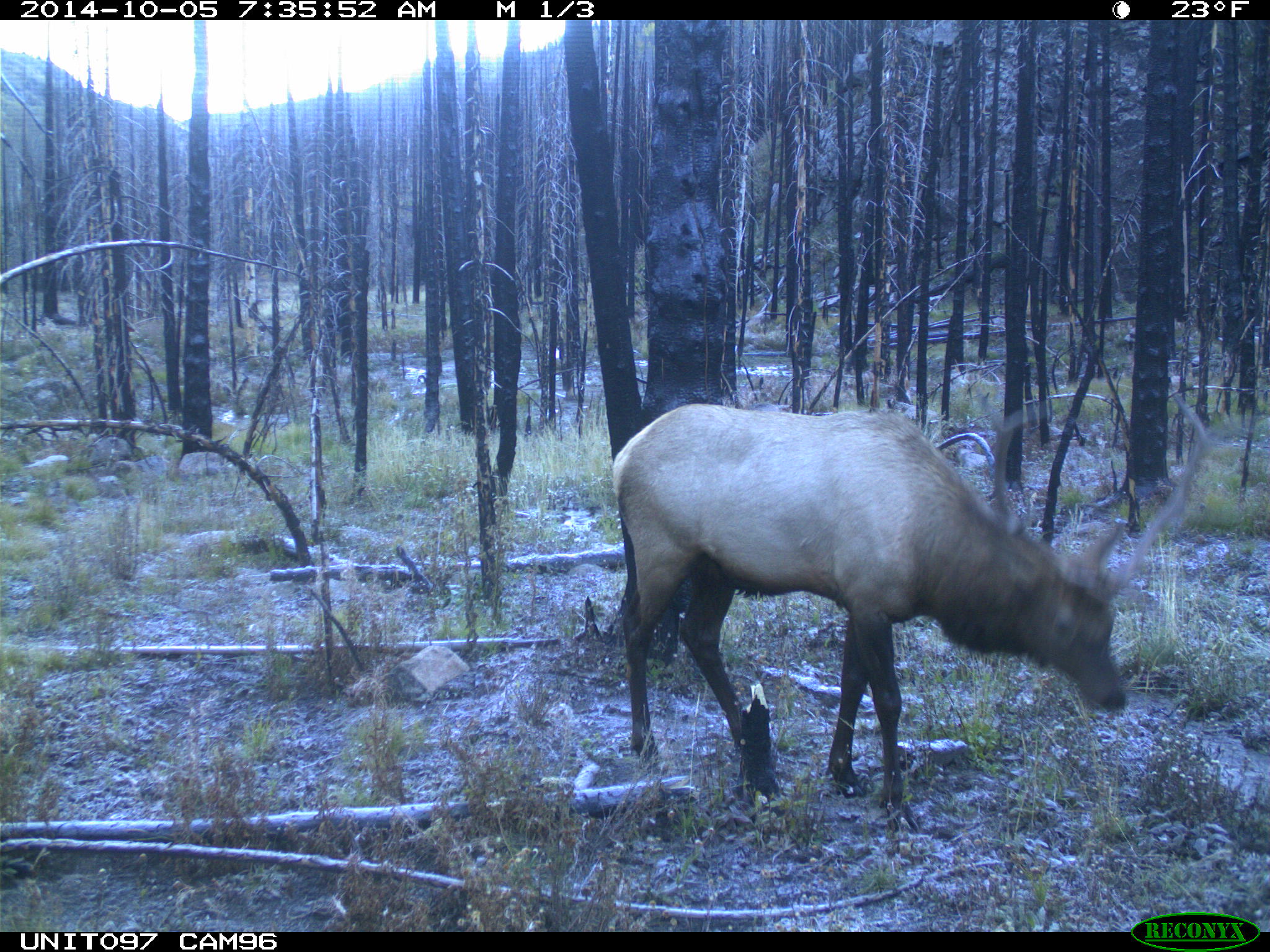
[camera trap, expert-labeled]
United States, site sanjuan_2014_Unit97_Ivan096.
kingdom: Animalia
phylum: Chordata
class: Mammalia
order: Artiodactyla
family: Cervidae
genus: Cervus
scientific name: Cervus elaphus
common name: red deer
Cervus elaphus (red deer).